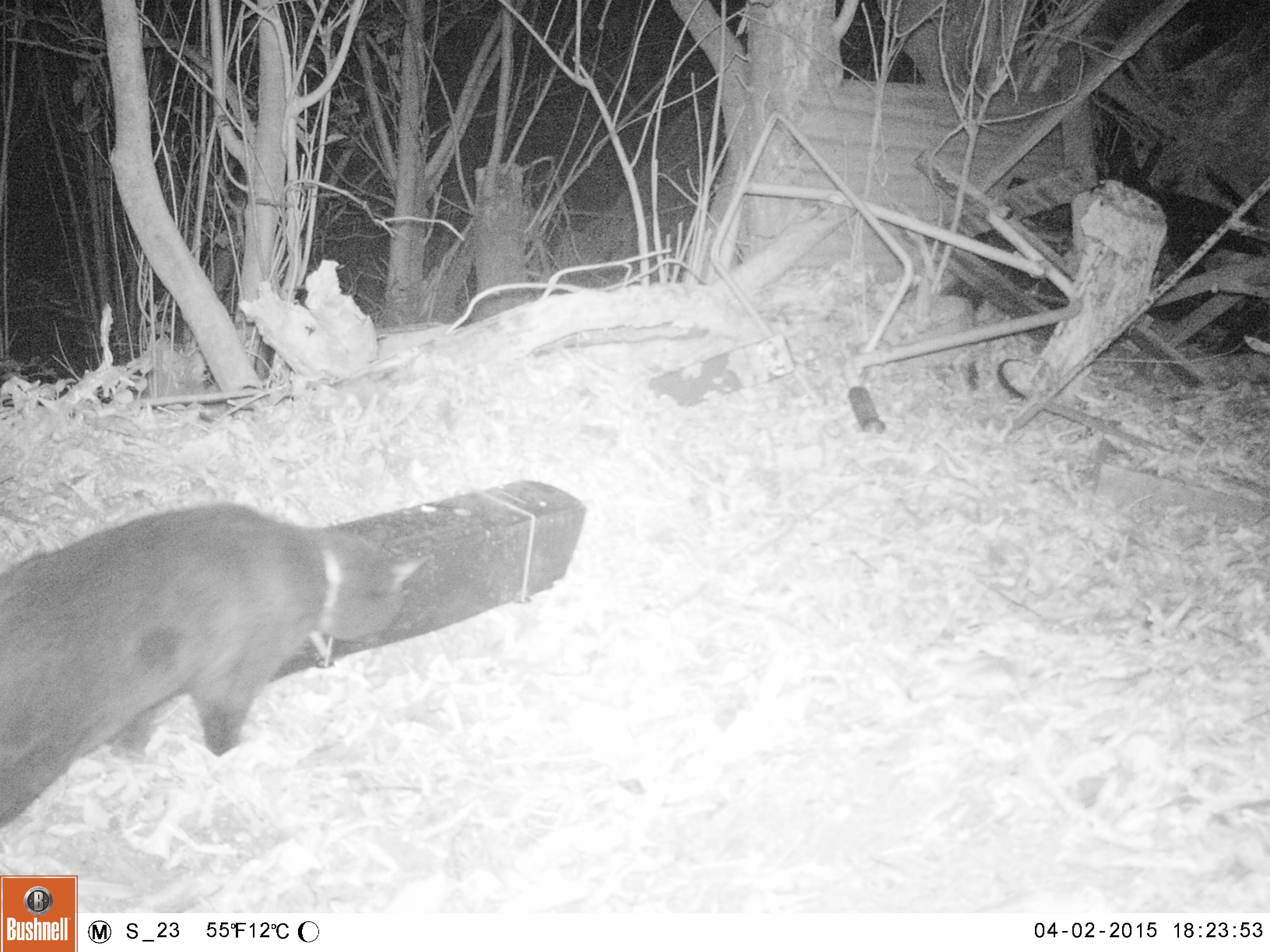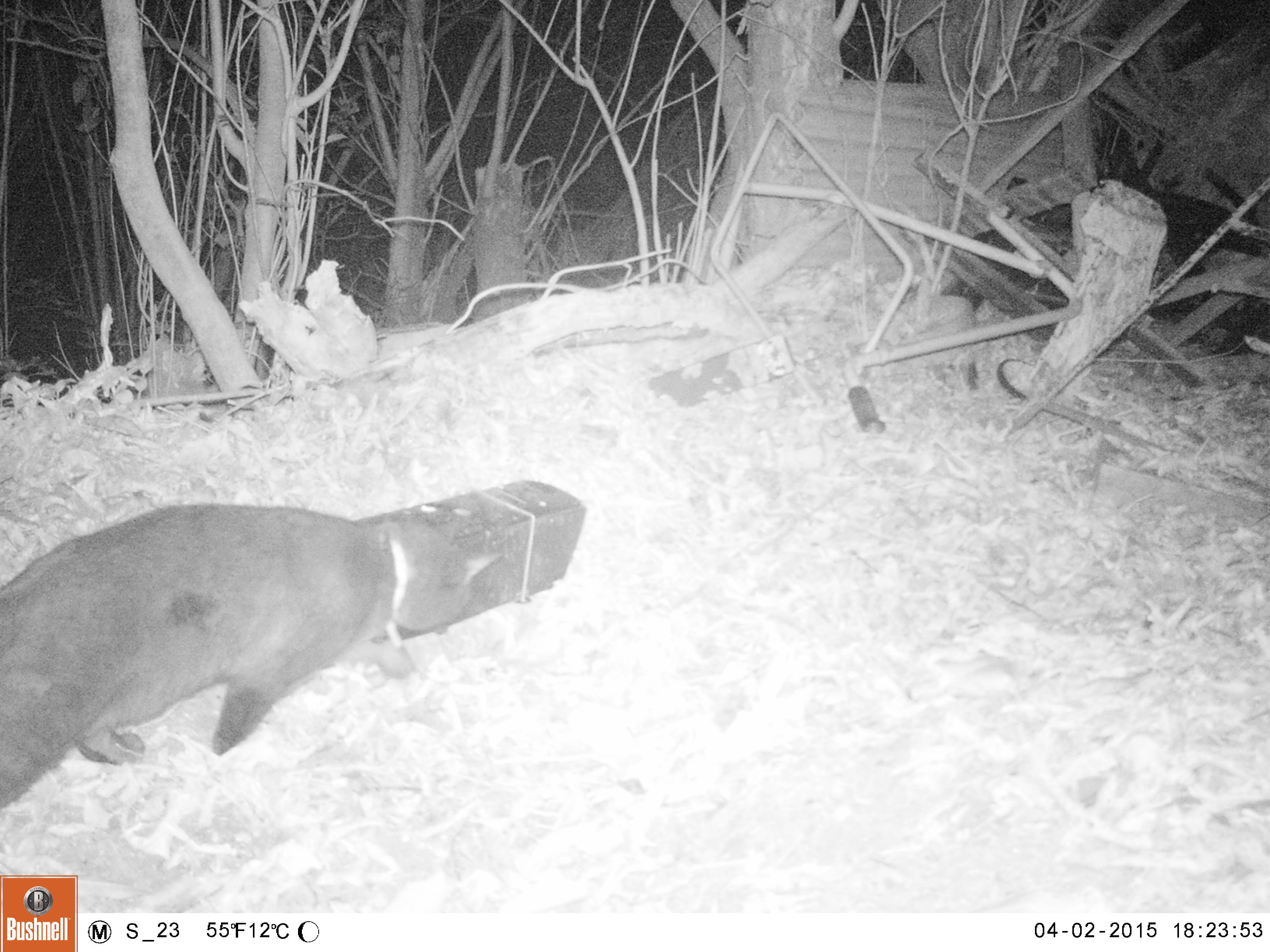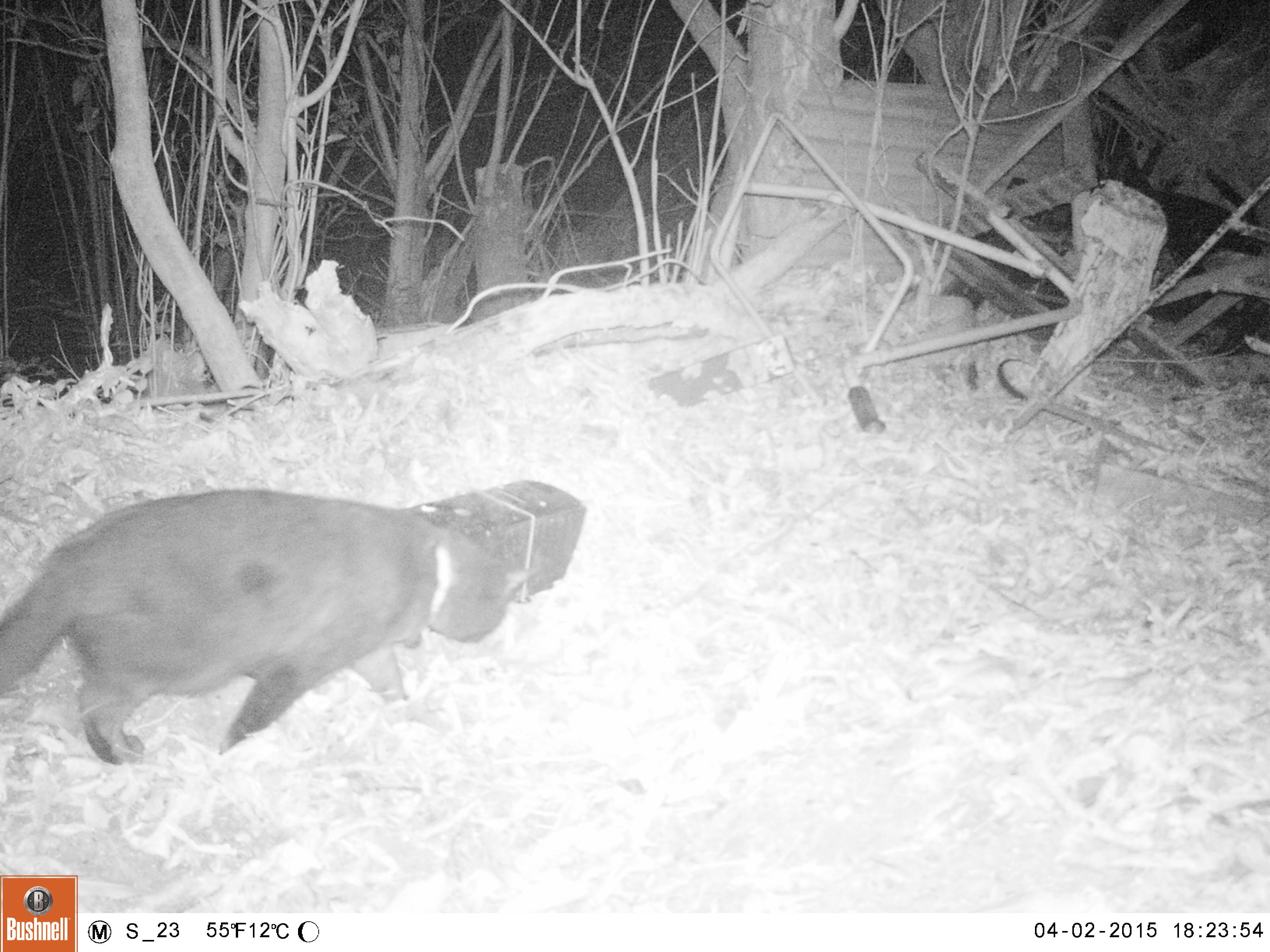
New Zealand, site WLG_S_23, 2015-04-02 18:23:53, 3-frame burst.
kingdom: Animalia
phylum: Chordata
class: Mammalia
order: Carnivora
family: Felidae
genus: Felis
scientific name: Felis catus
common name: domestic cat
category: cat